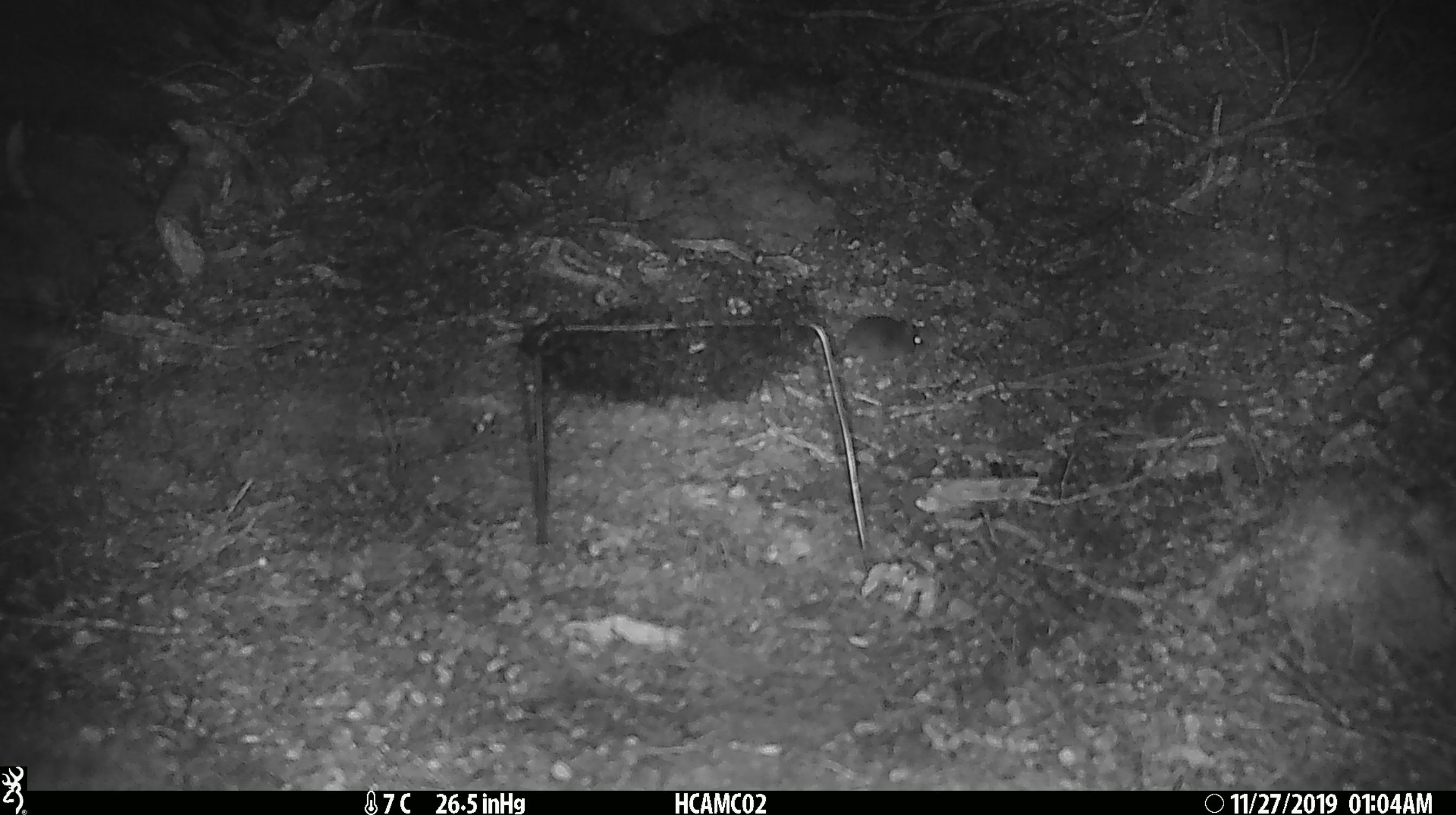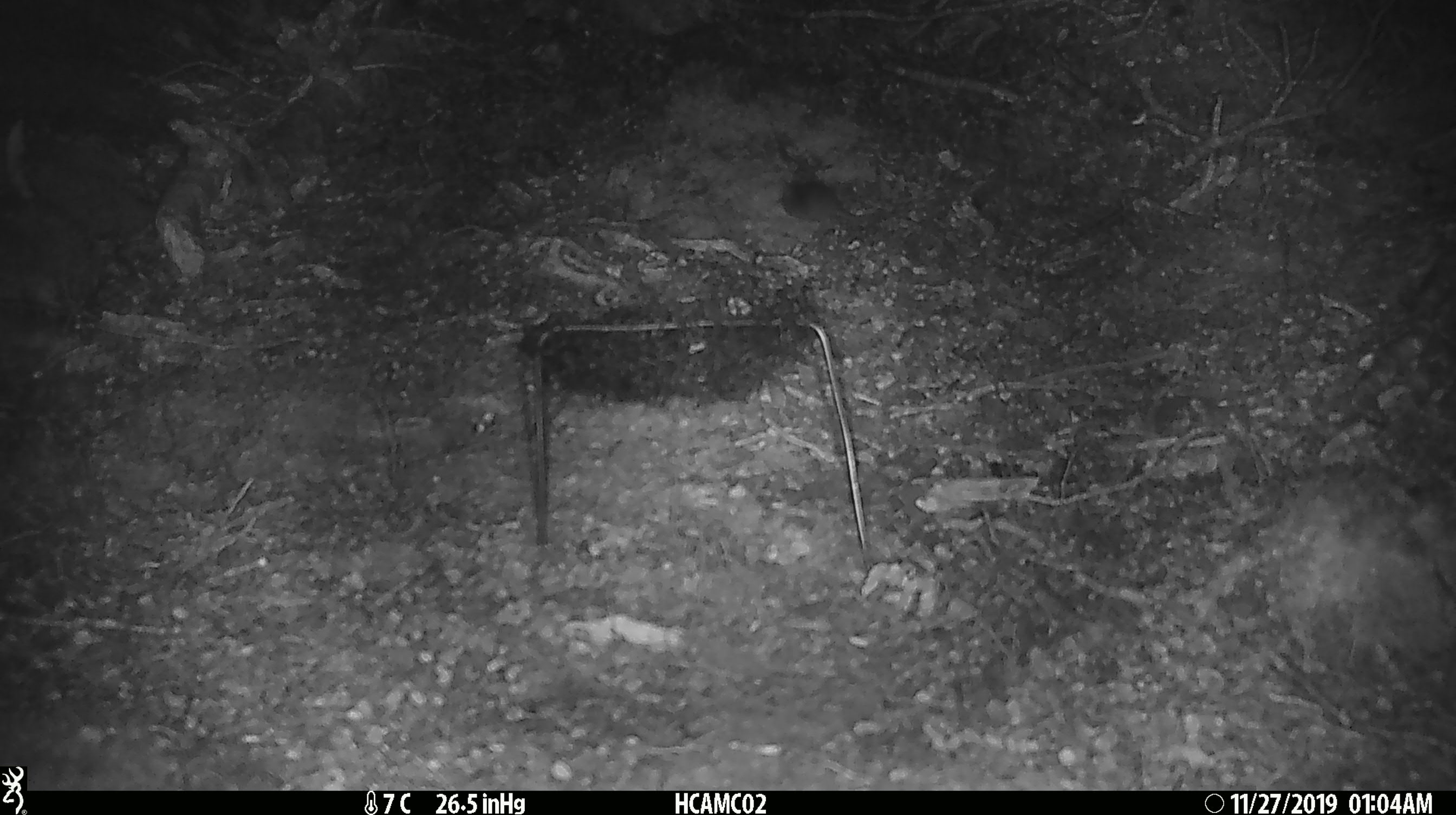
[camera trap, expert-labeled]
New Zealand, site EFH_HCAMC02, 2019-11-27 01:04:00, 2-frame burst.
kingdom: Animalia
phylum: Chordata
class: Mammalia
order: Rodentia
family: Muridae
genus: Mus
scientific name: Mus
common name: mouse